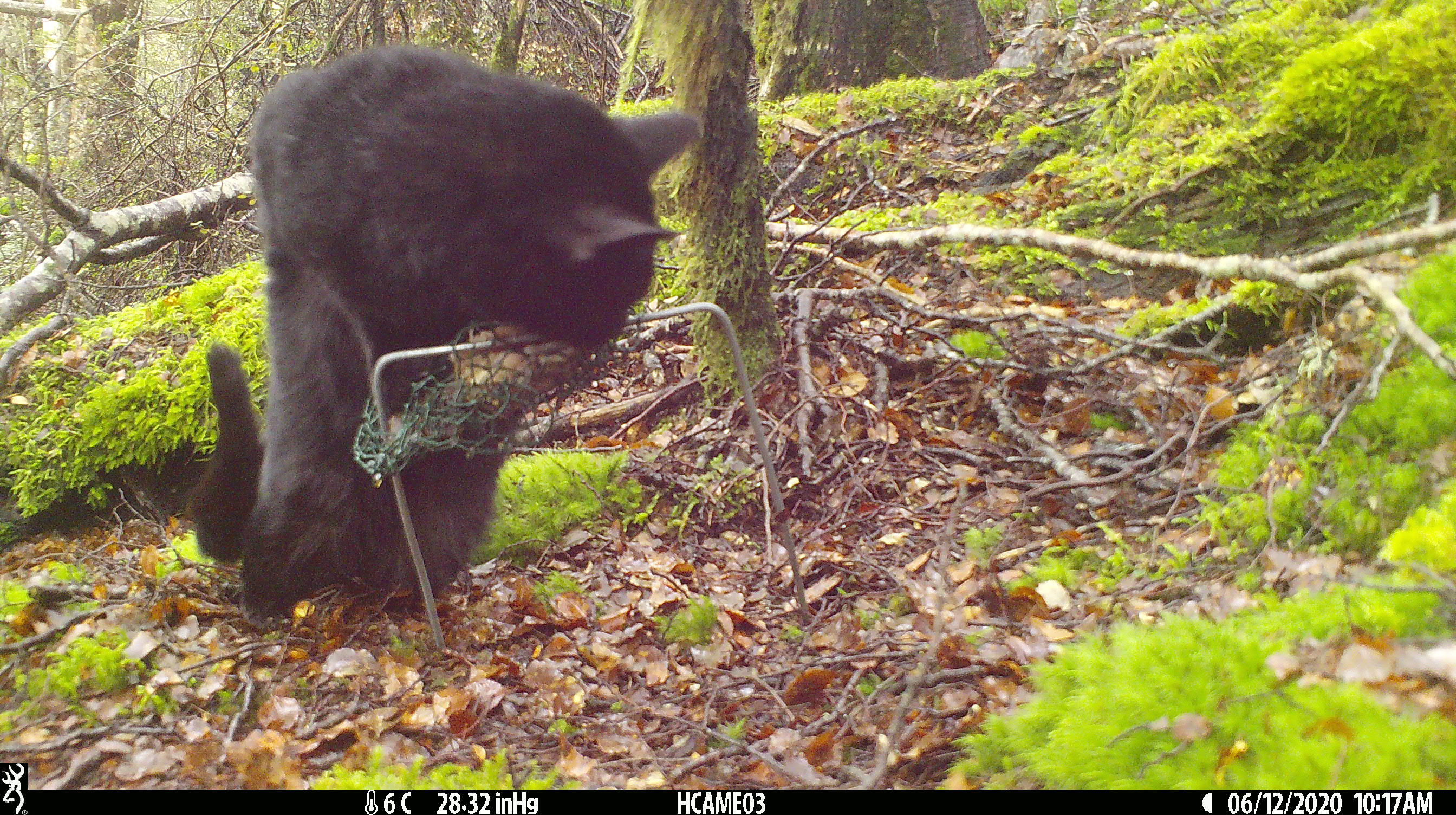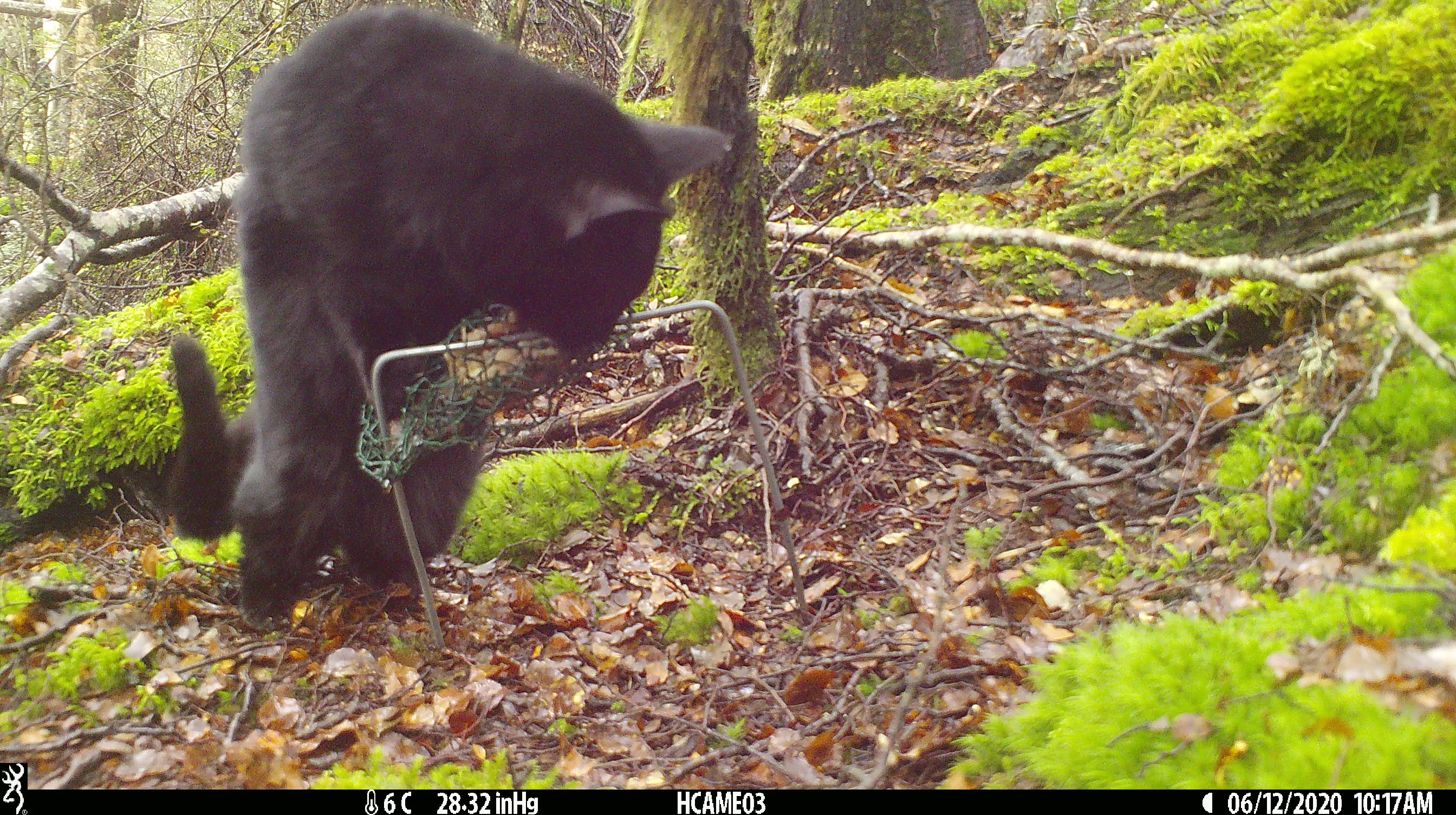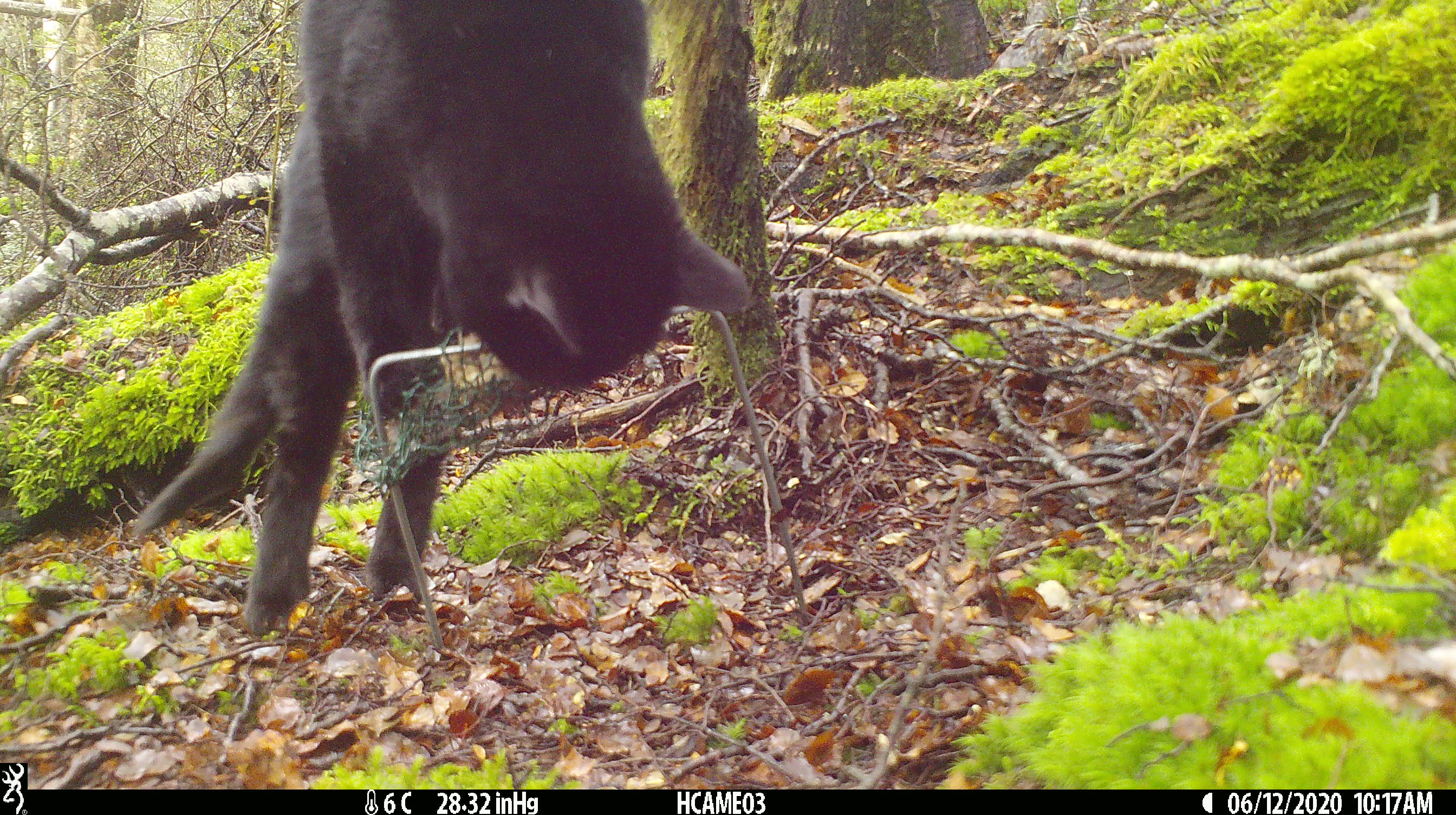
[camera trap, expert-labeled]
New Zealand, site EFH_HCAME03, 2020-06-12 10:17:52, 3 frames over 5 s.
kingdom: Animalia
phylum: Chordata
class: Mammalia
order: Carnivora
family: Felidae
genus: Felis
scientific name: Felis catus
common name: domestic cat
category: cat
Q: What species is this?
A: Cat (domestic cat) (Felis catus).